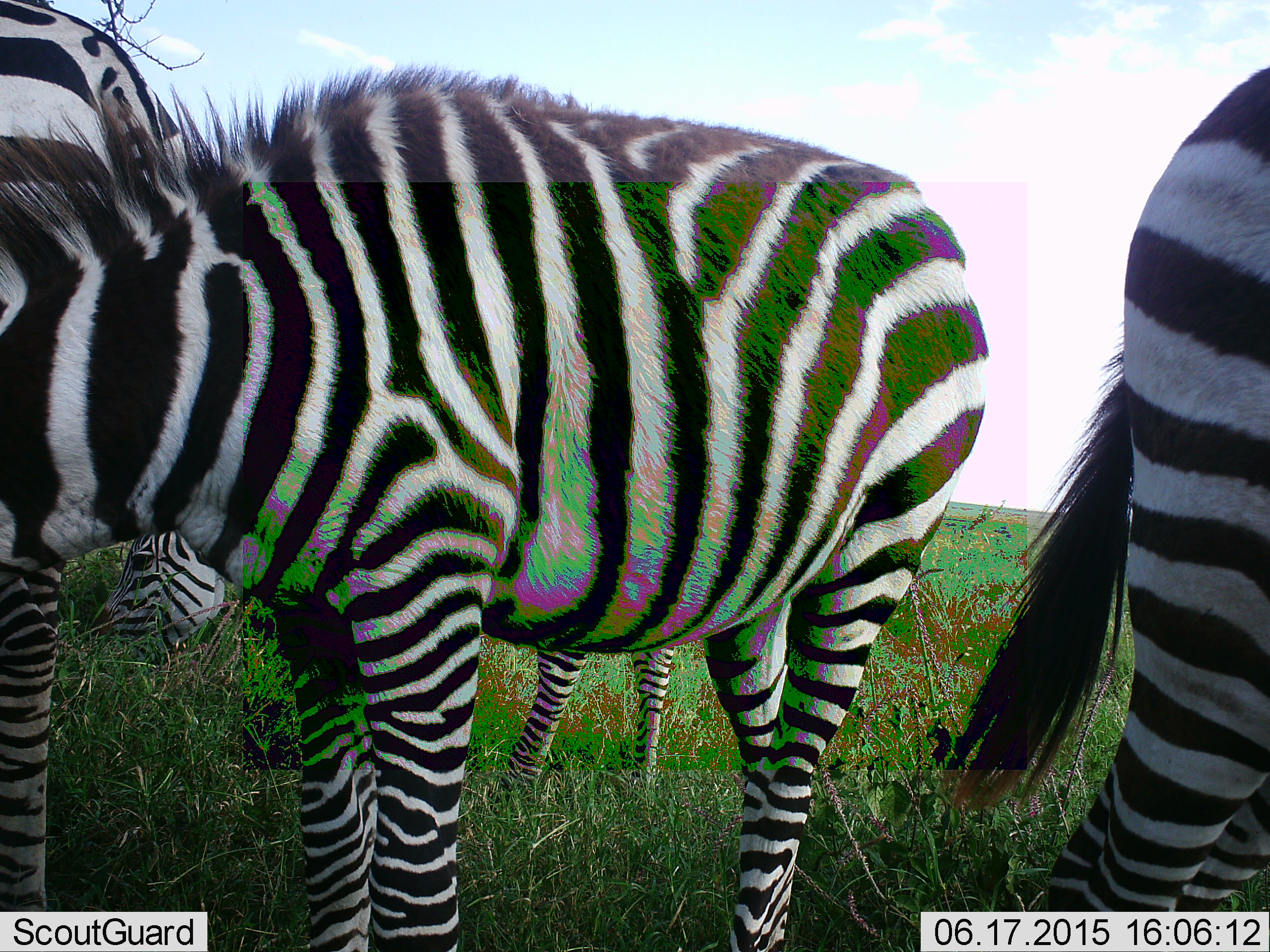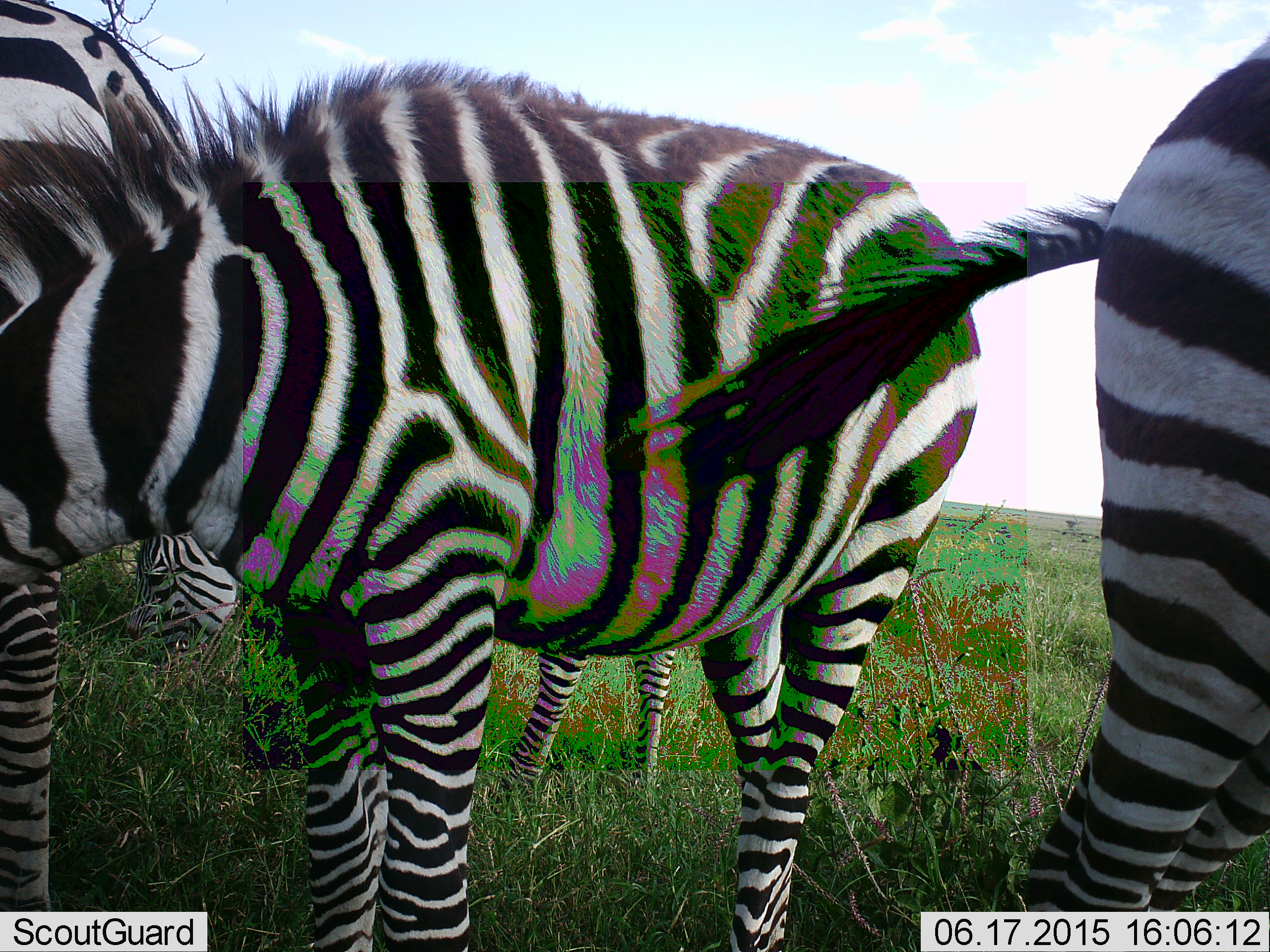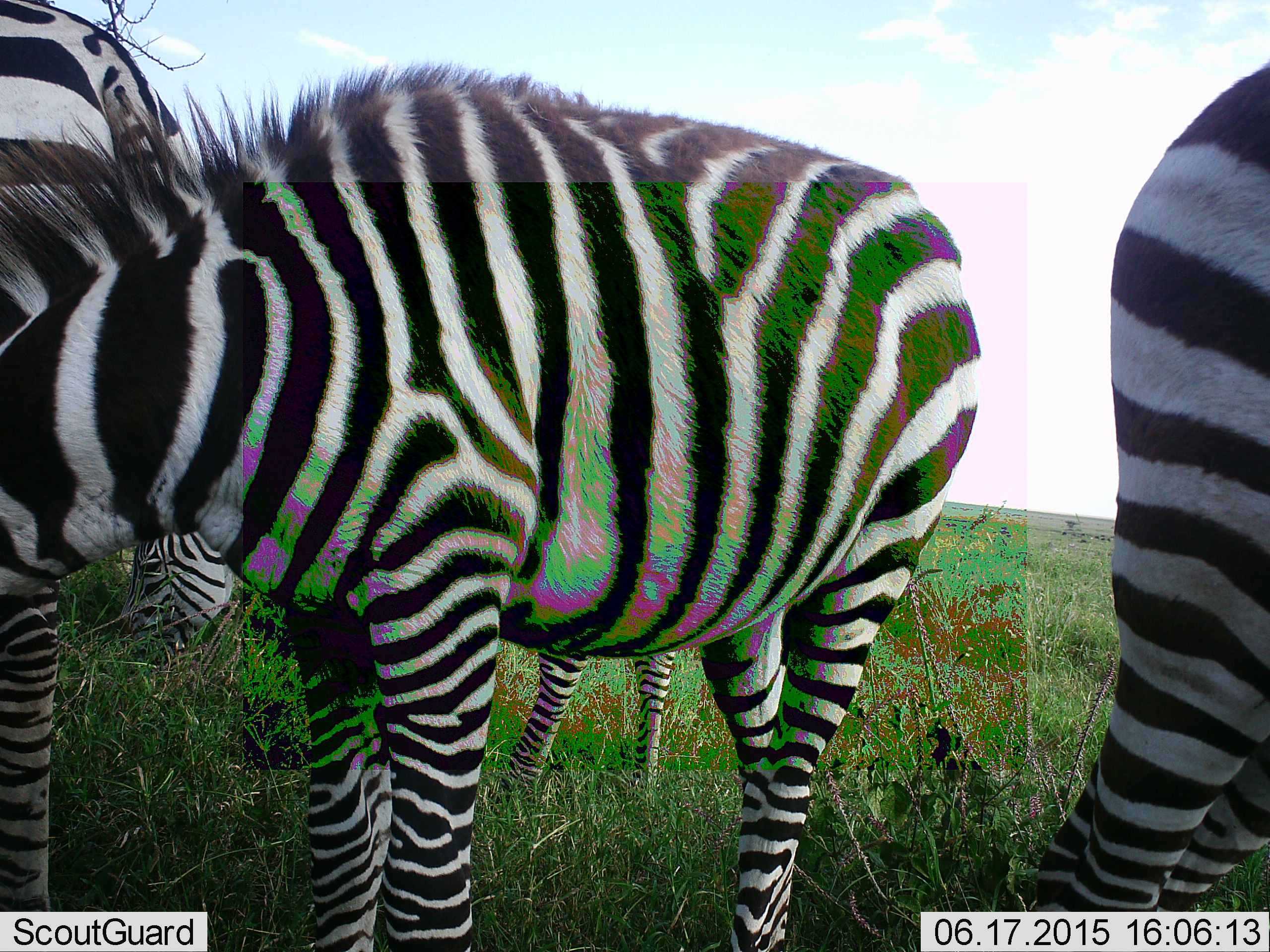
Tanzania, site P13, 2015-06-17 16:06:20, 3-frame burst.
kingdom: Animalia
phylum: Chordata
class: Mammalia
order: Perissodactyla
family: Equidae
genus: Equus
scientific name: Equus quagga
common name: plains zebra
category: zebra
Zebra (plains zebra) (Equus quagga), count 4. Behavior (volunteer vote fractions): standing 80%, resting 0%, moving 0%, interacting 10%. Young present (vote fraction): 20%. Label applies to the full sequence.